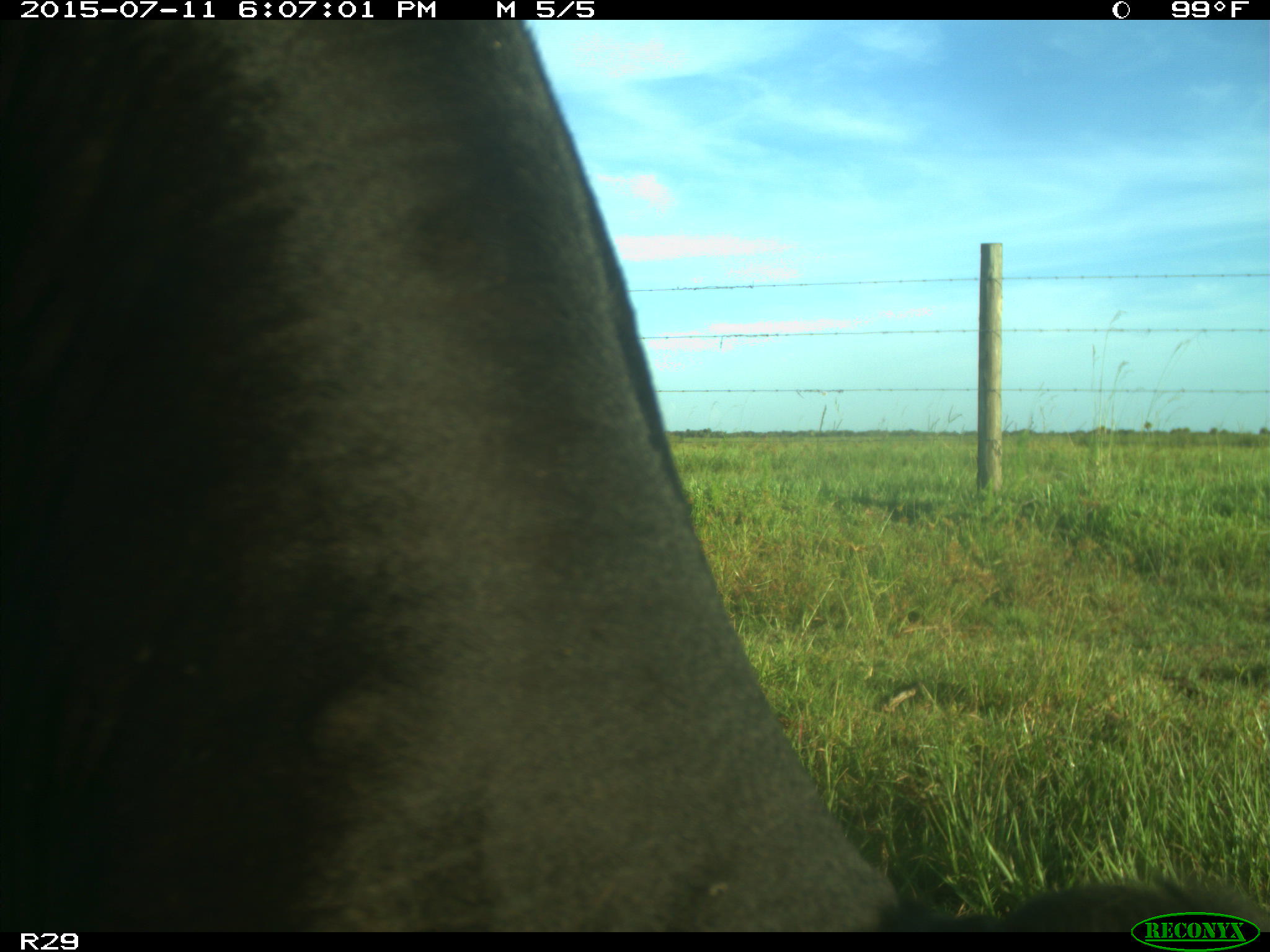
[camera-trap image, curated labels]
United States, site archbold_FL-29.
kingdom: Animalia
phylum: Chordata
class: Mammalia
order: Artiodactyla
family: Bovidae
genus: Bos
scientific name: Bos taurus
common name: domestic cow